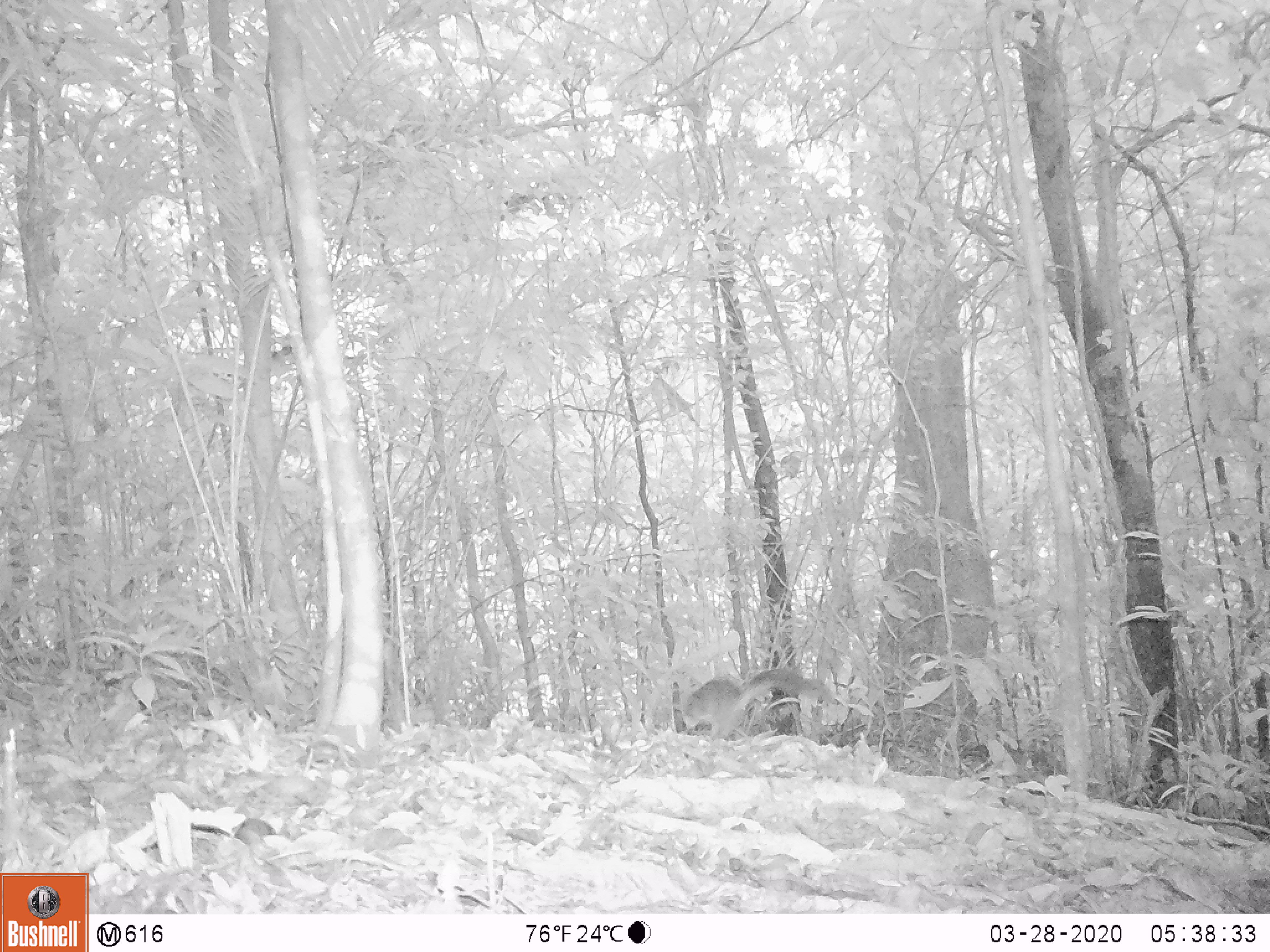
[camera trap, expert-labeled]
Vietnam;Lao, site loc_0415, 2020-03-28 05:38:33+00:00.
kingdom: Animalia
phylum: Chordata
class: Mammalia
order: Rodentia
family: Sciuridae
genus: Dremomys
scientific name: Dremomys rufigenis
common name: red-cheeked squirrel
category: red cheeked squirrel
Red cheeked squirrel (red-cheeked squirrel) (Dremomys rufigenis). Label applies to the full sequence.